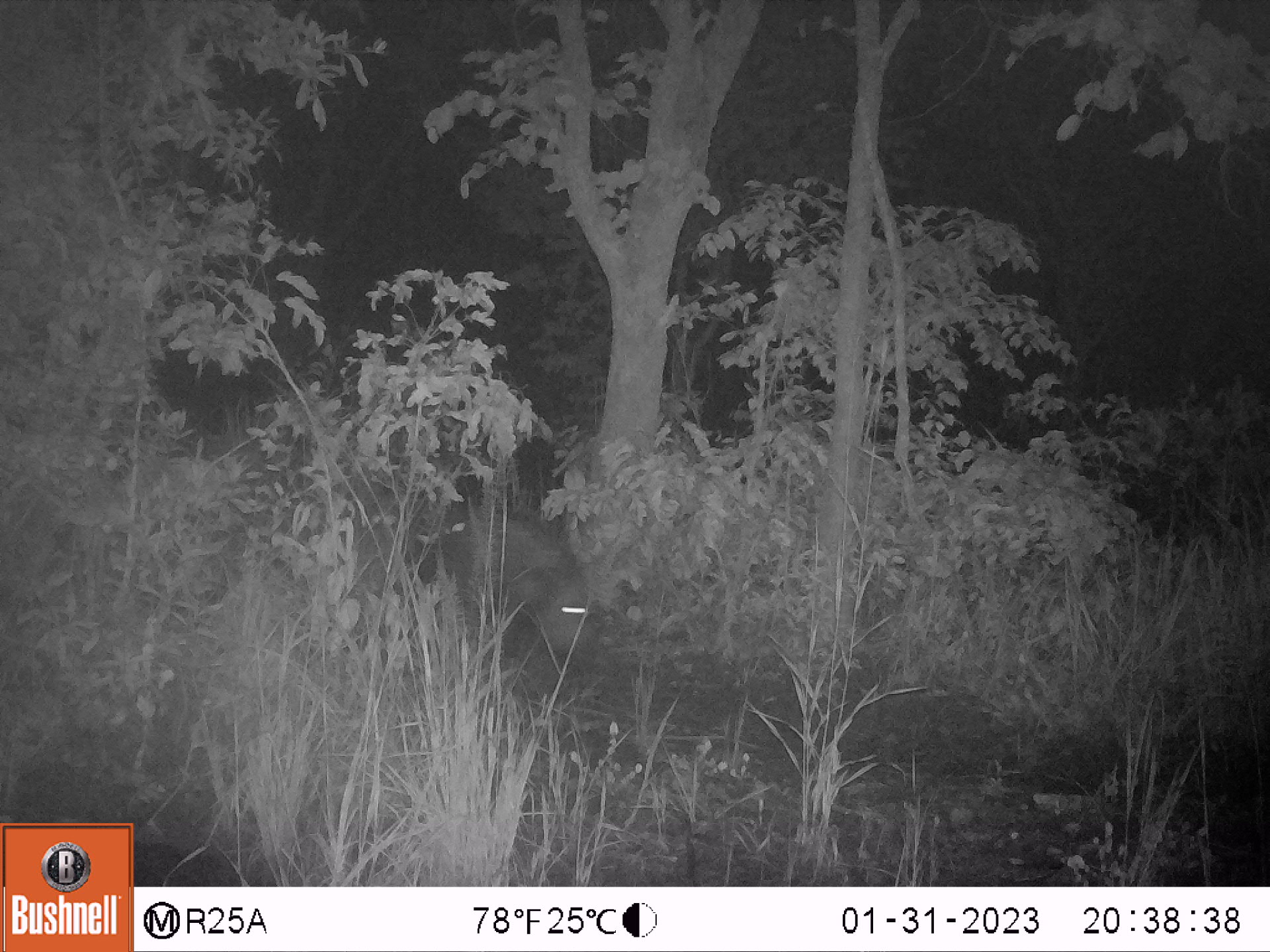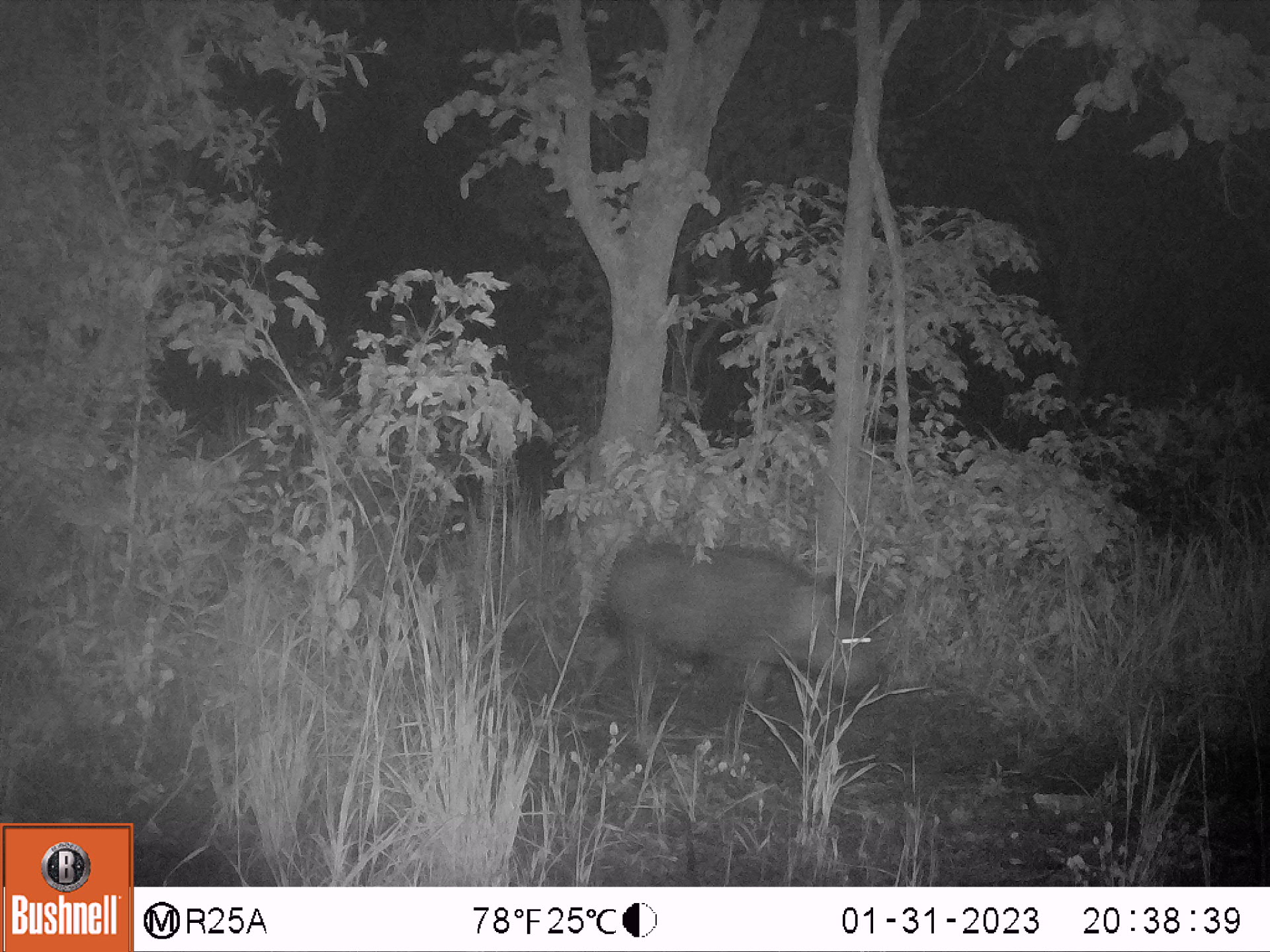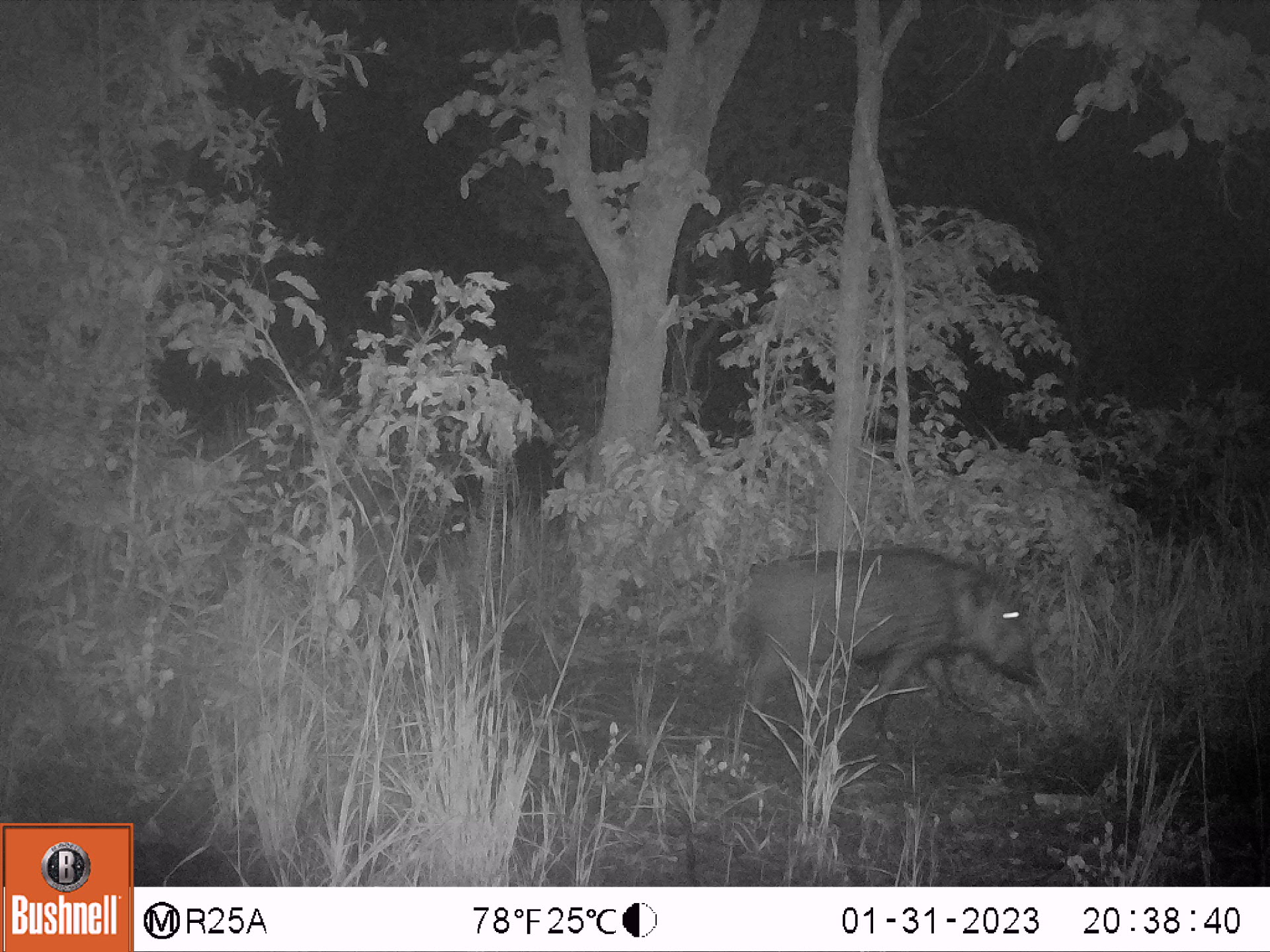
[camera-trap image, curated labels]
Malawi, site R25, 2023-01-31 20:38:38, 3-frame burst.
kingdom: Animalia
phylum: Chordata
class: Mammalia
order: Artiodactyla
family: Suidae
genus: Potamochoerus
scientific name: Potamochoerus larvatus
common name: bushpig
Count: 1.